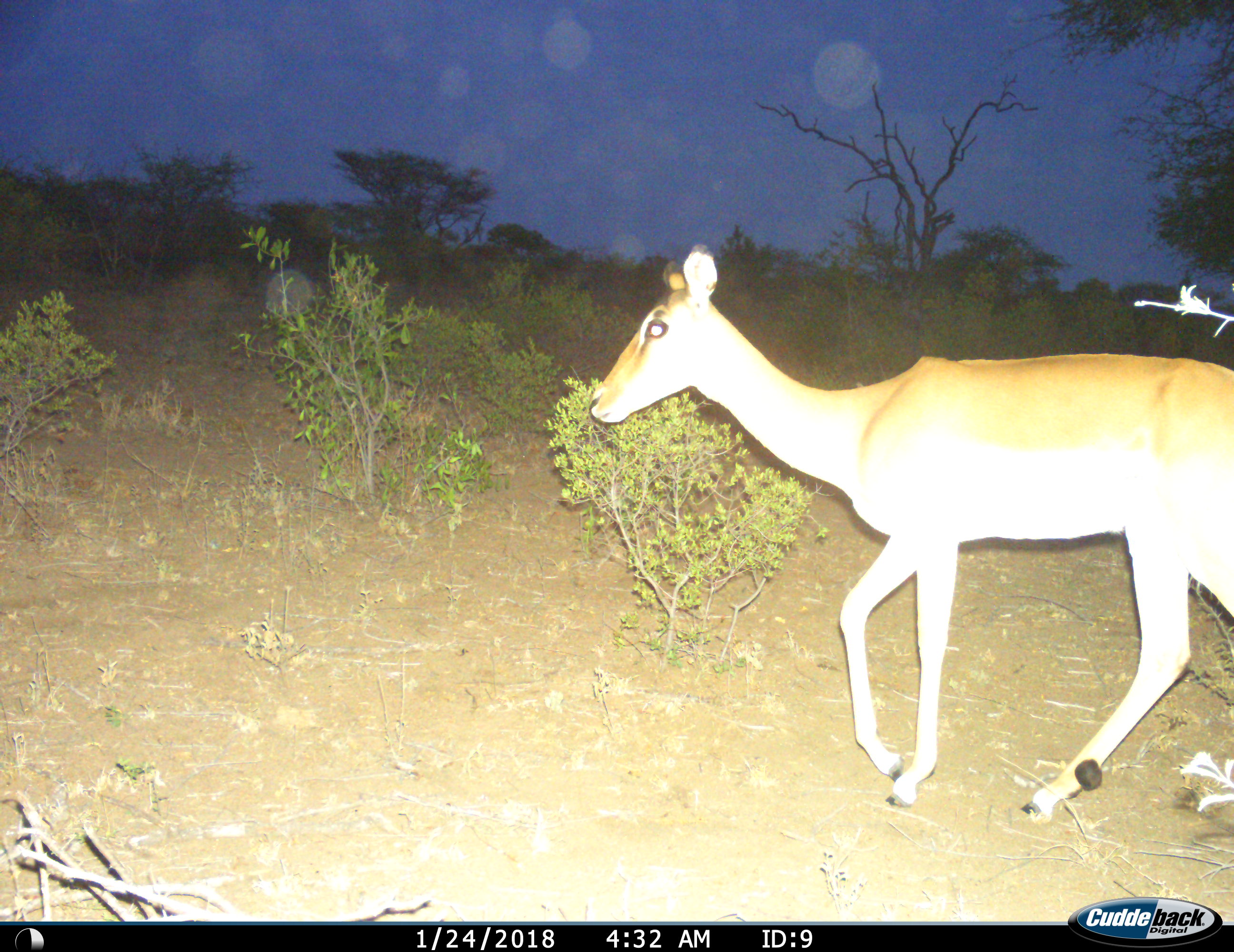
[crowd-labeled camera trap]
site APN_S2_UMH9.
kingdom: Animalia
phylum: Chordata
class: Mammalia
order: Artiodactyla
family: Bovidae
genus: Aepyceros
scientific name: Aepyceros melampus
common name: impala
Impala (Aepyceros melampus), count 1. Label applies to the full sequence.